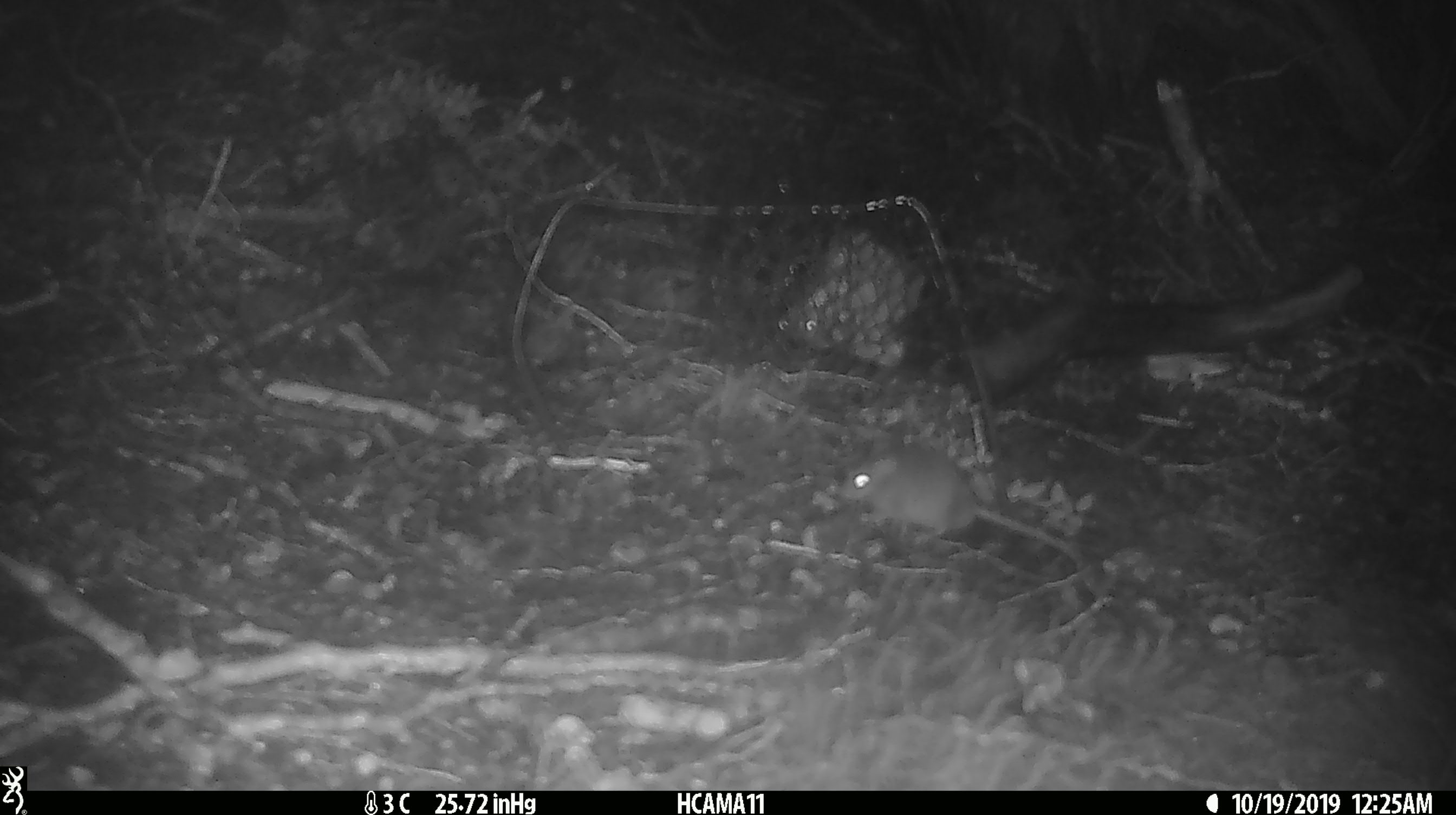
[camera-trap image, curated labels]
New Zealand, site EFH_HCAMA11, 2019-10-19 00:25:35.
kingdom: Animalia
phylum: Chordata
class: Mammalia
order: Rodentia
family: Muridae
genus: Mus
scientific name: Mus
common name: mouse